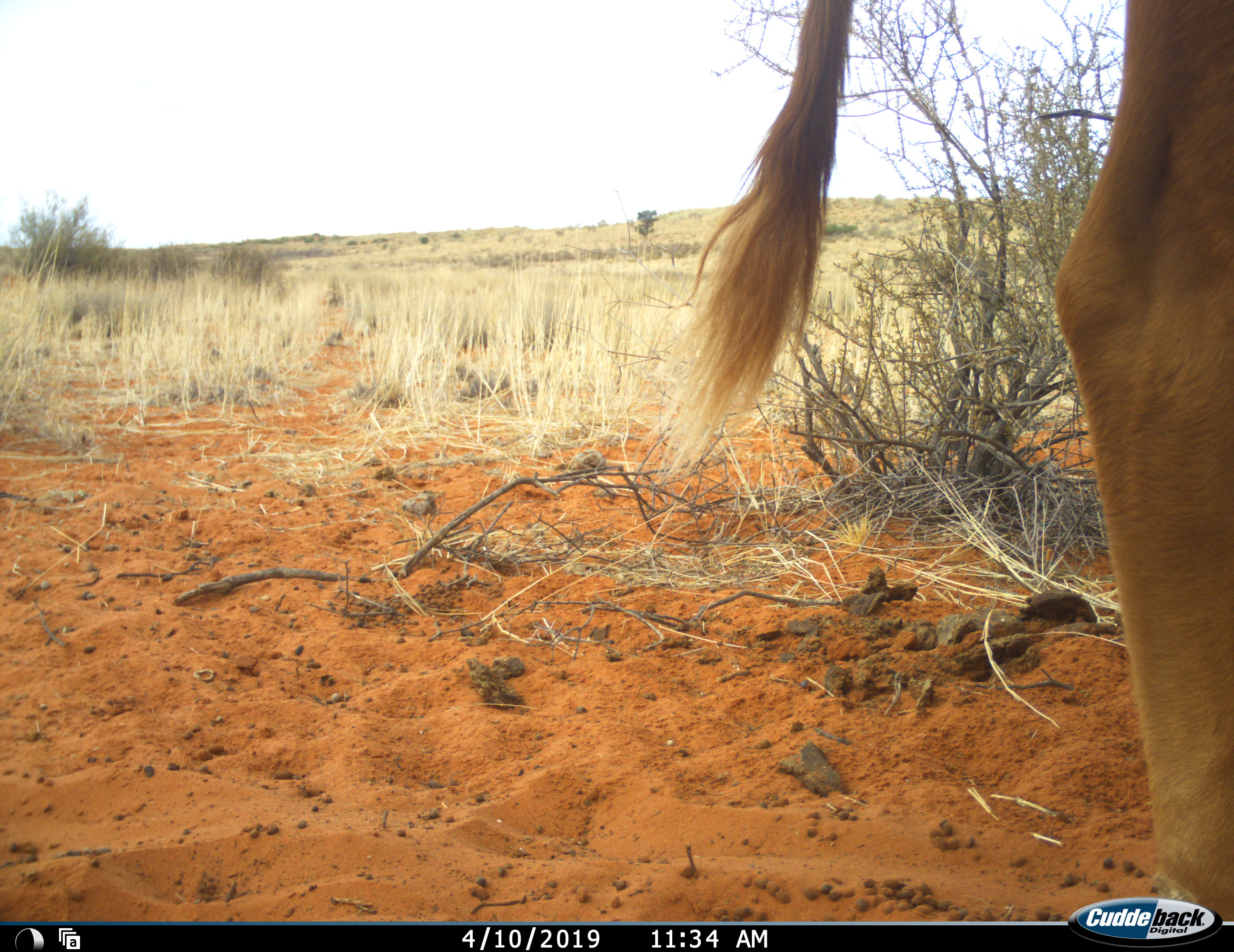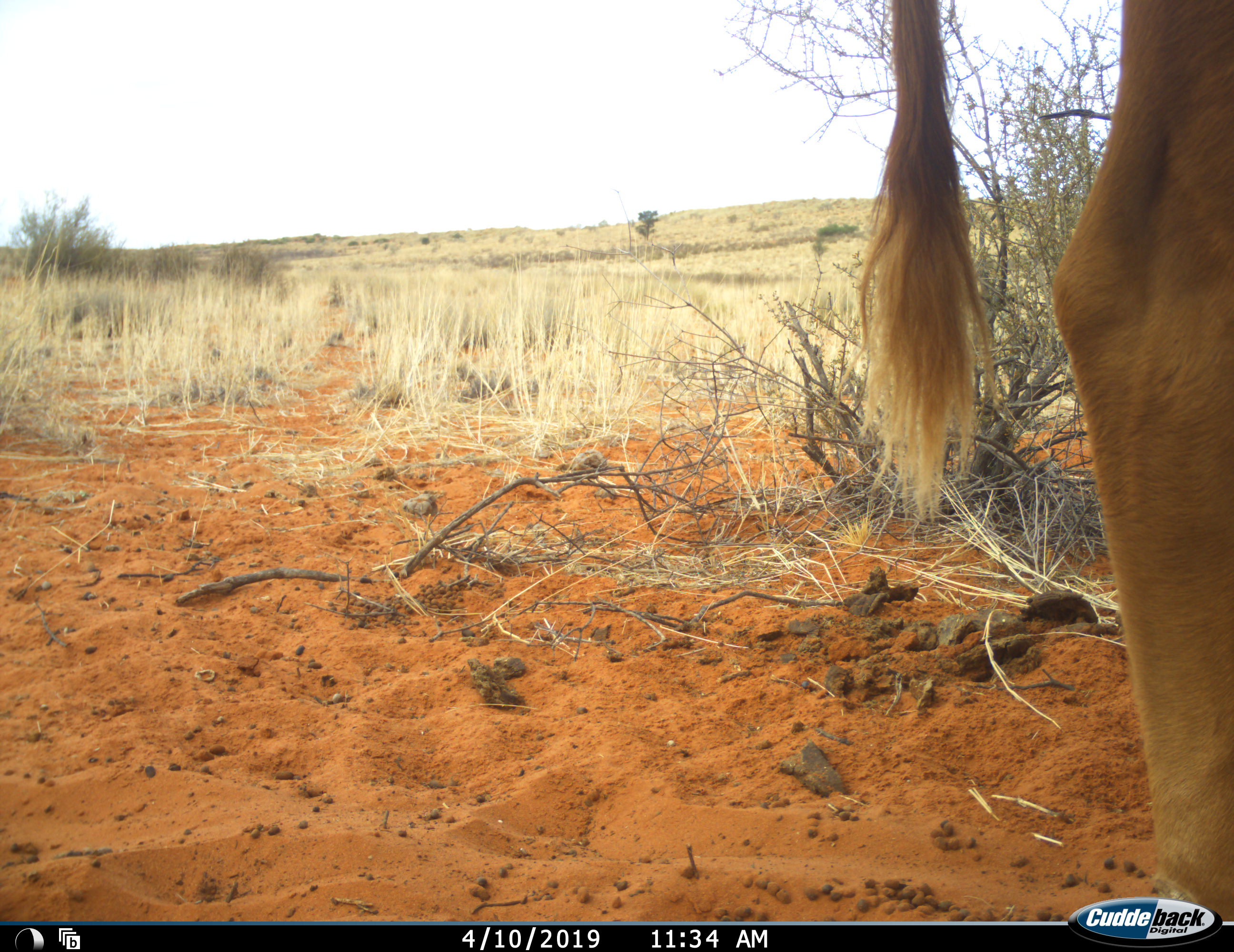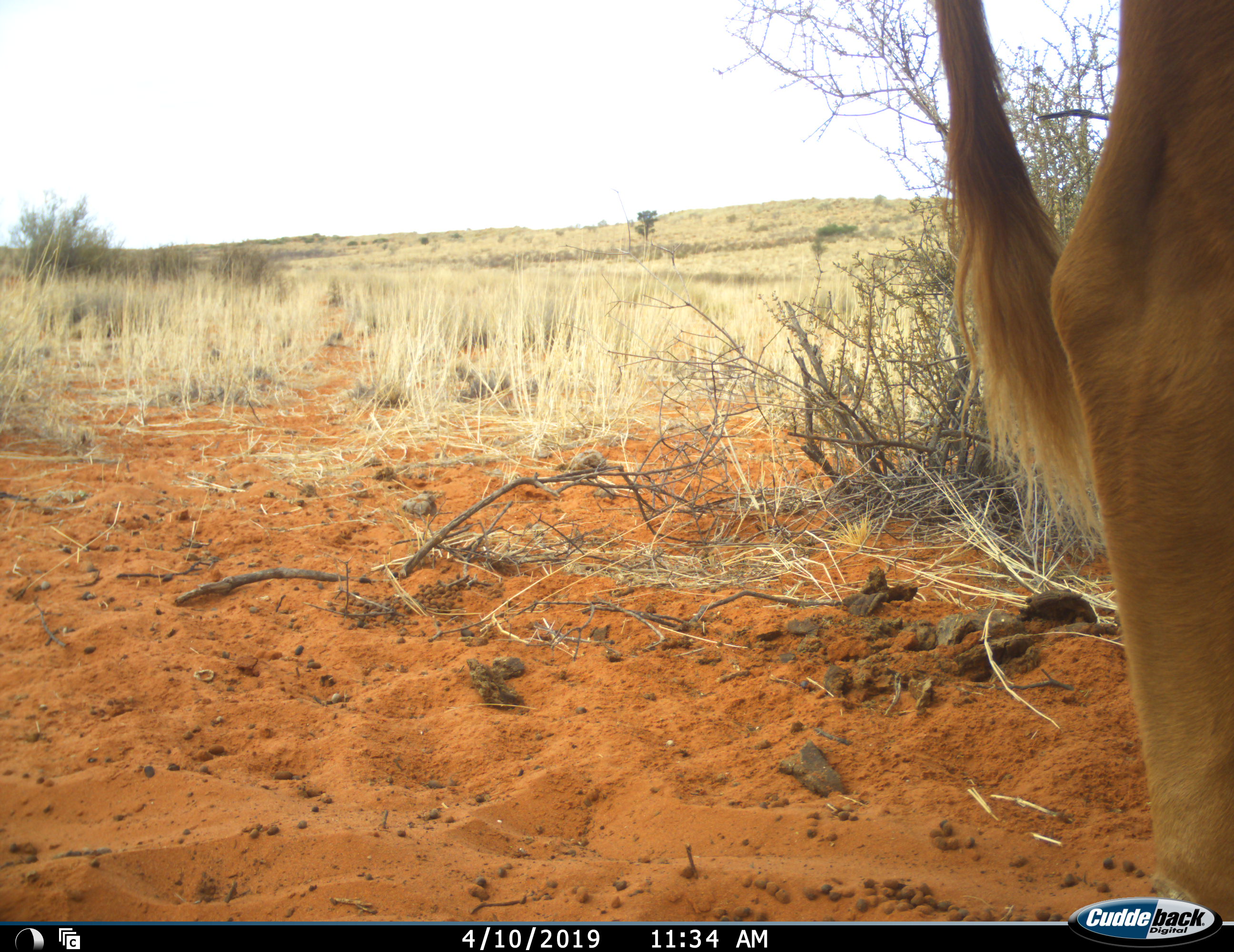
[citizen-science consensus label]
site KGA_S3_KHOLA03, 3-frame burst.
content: unidentified animal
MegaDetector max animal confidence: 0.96